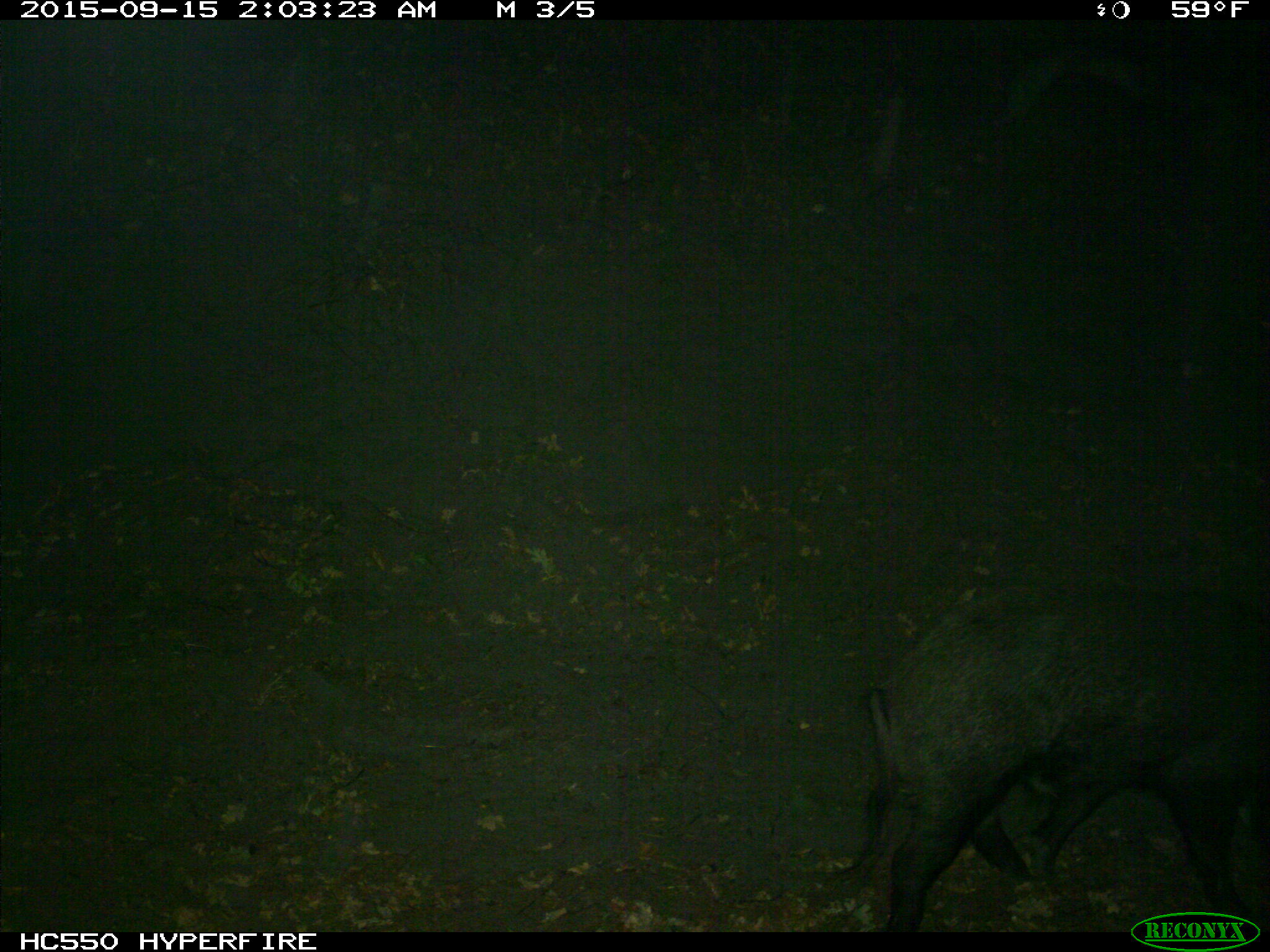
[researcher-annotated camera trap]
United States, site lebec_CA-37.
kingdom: Animalia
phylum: Chordata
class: Mammalia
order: Artiodactyla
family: Suidae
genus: Sus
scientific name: Sus scrofa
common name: wild boar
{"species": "Sus scrofa (wild boar)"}